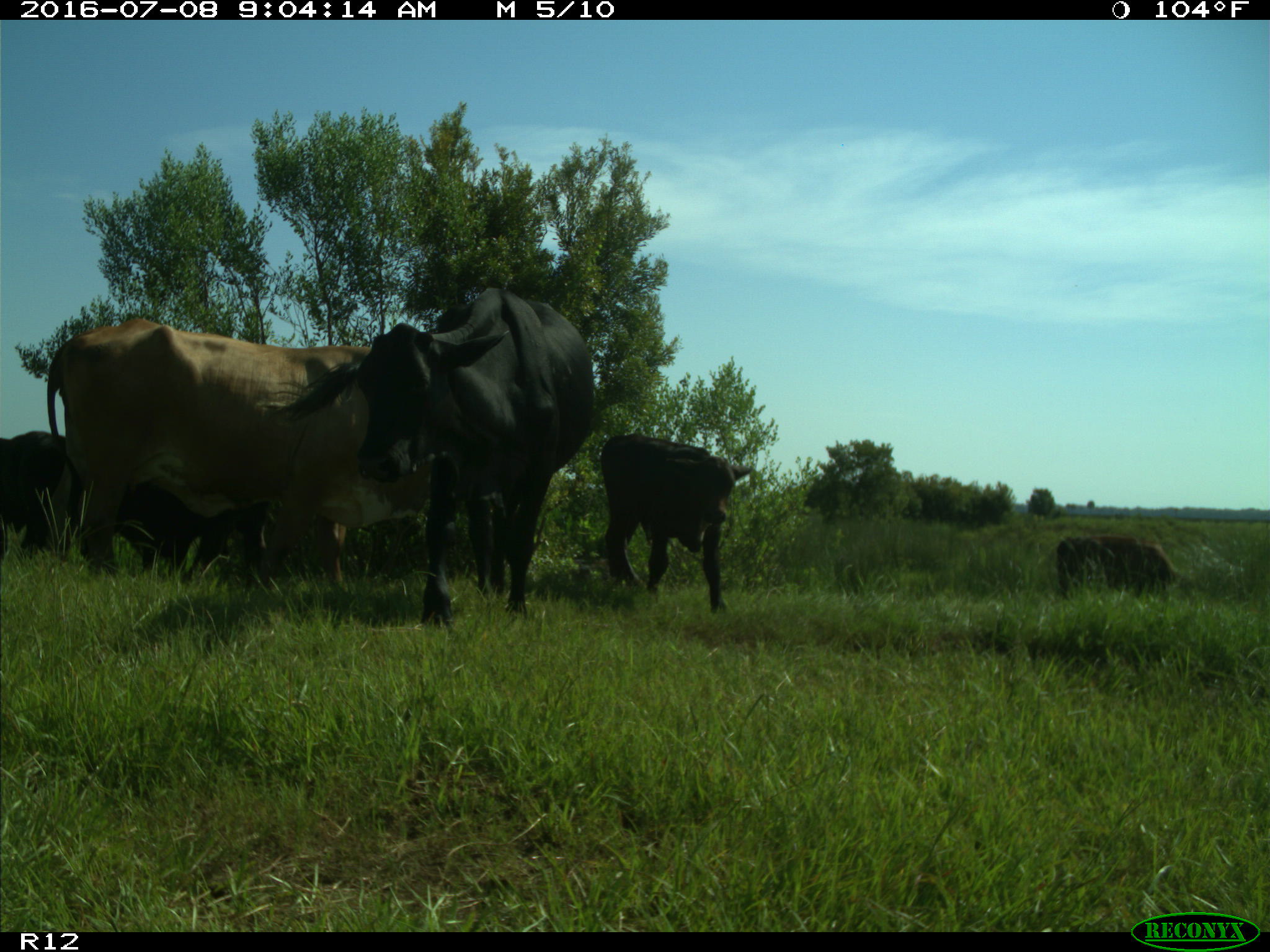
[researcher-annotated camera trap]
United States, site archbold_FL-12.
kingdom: Animalia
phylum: Chordata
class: Mammalia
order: Artiodactyla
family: Bovidae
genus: Bos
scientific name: Bos taurus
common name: domestic cow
Bos taurus (domestic cow).